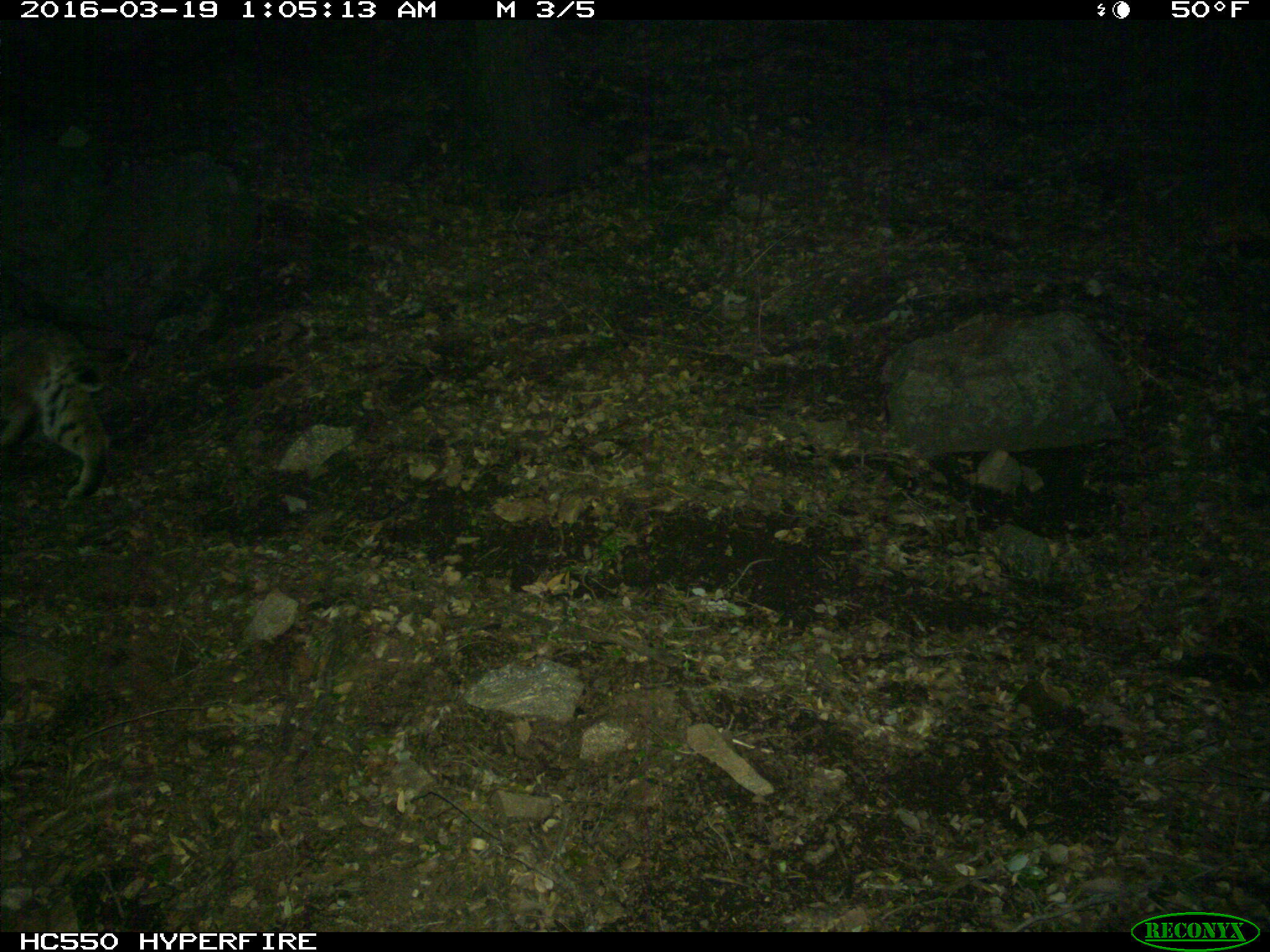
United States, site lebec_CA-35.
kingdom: Animalia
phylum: Chordata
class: Mammalia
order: Carnivora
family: Felidae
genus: Lynx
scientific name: Lynx rufus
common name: bobcat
Lynx rufus (bobcat).